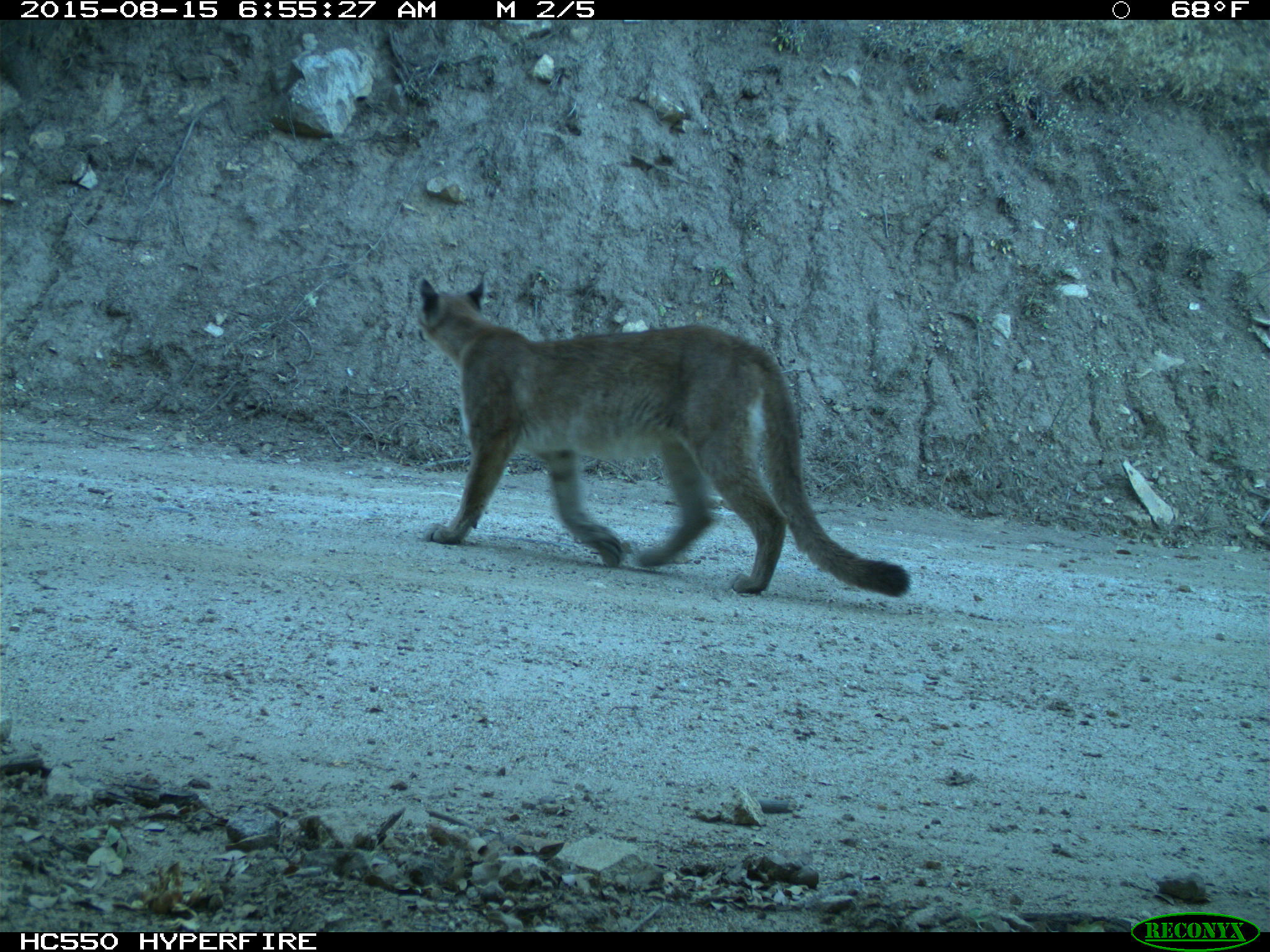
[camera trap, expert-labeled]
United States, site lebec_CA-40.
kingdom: Animalia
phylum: Chordata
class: Mammalia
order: Carnivora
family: Felidae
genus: Puma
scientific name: Puma concolor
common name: mountain lion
Puma concolor (mountain lion).